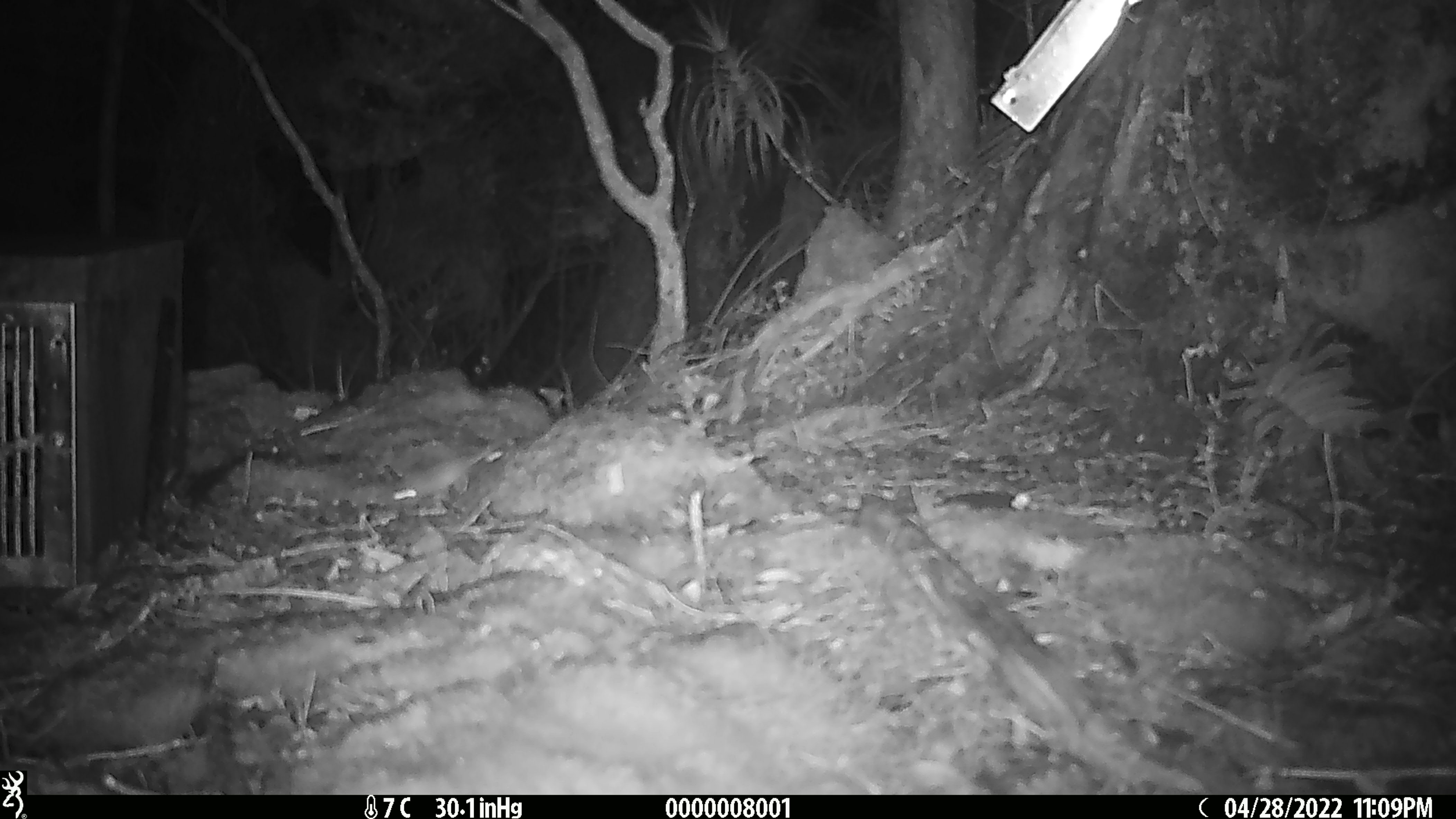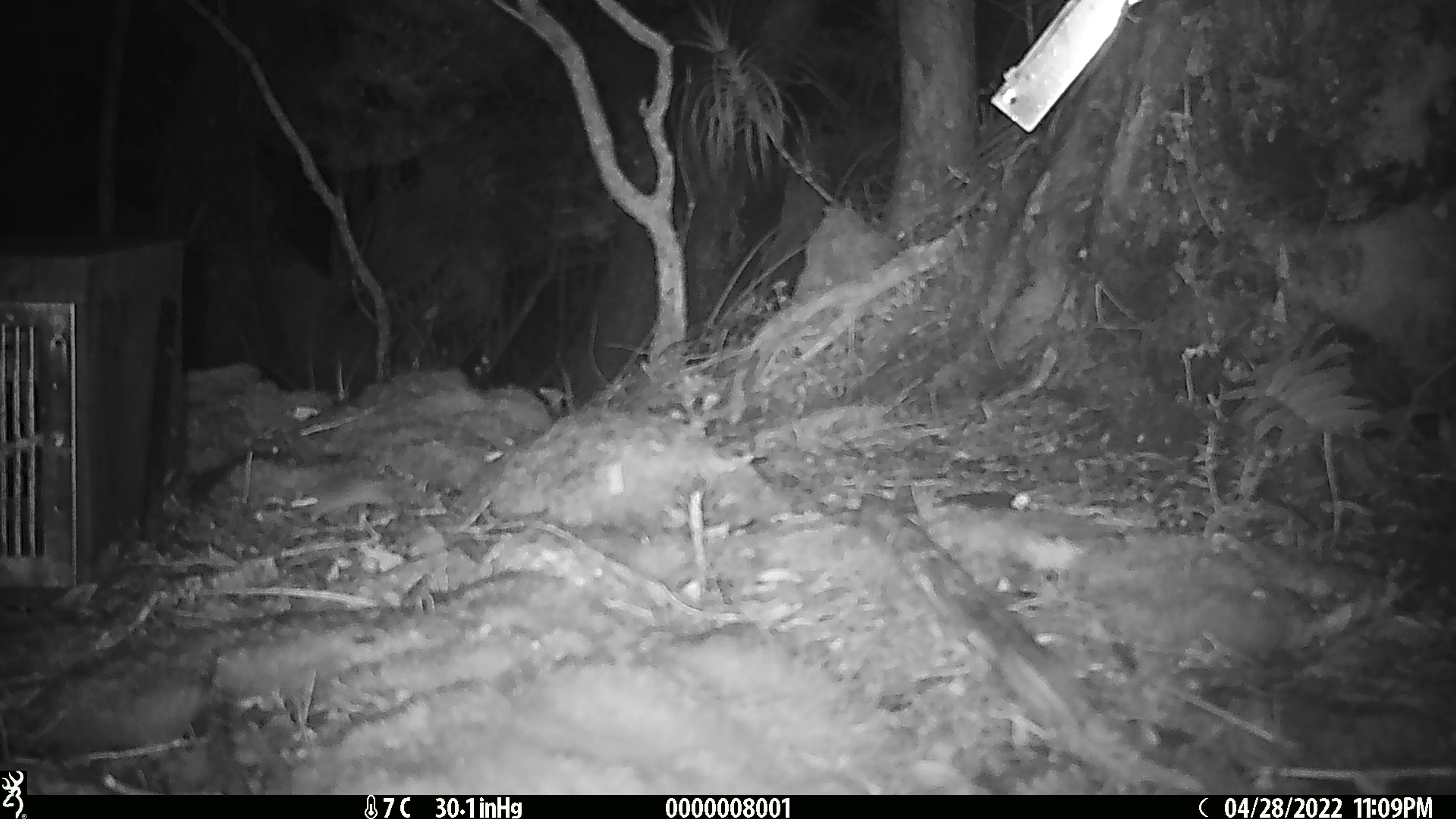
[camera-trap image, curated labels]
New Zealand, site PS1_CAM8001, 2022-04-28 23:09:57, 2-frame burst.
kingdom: Animalia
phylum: Chordata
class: Mammalia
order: Rodentia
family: Muridae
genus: Mus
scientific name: Mus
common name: mouse